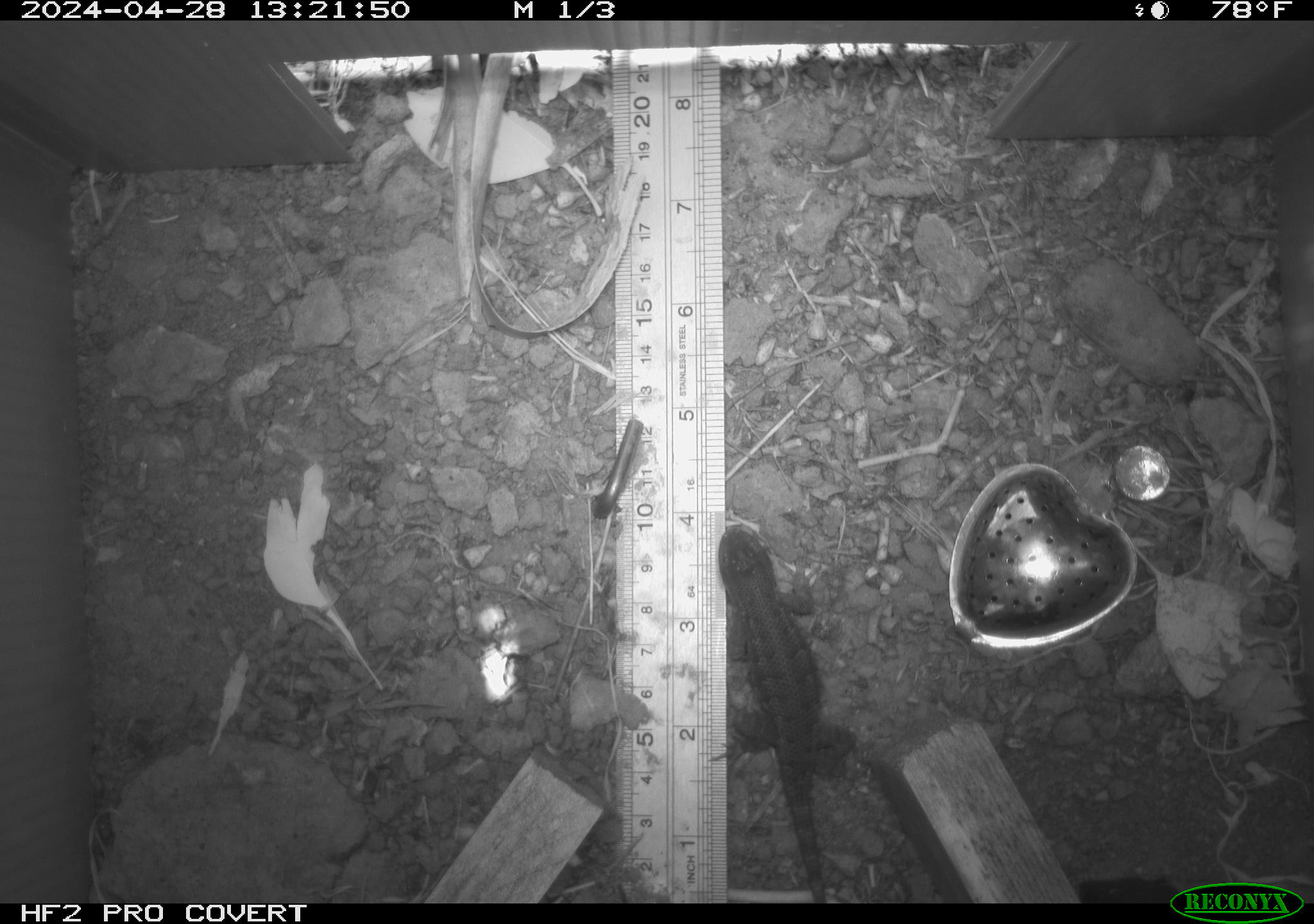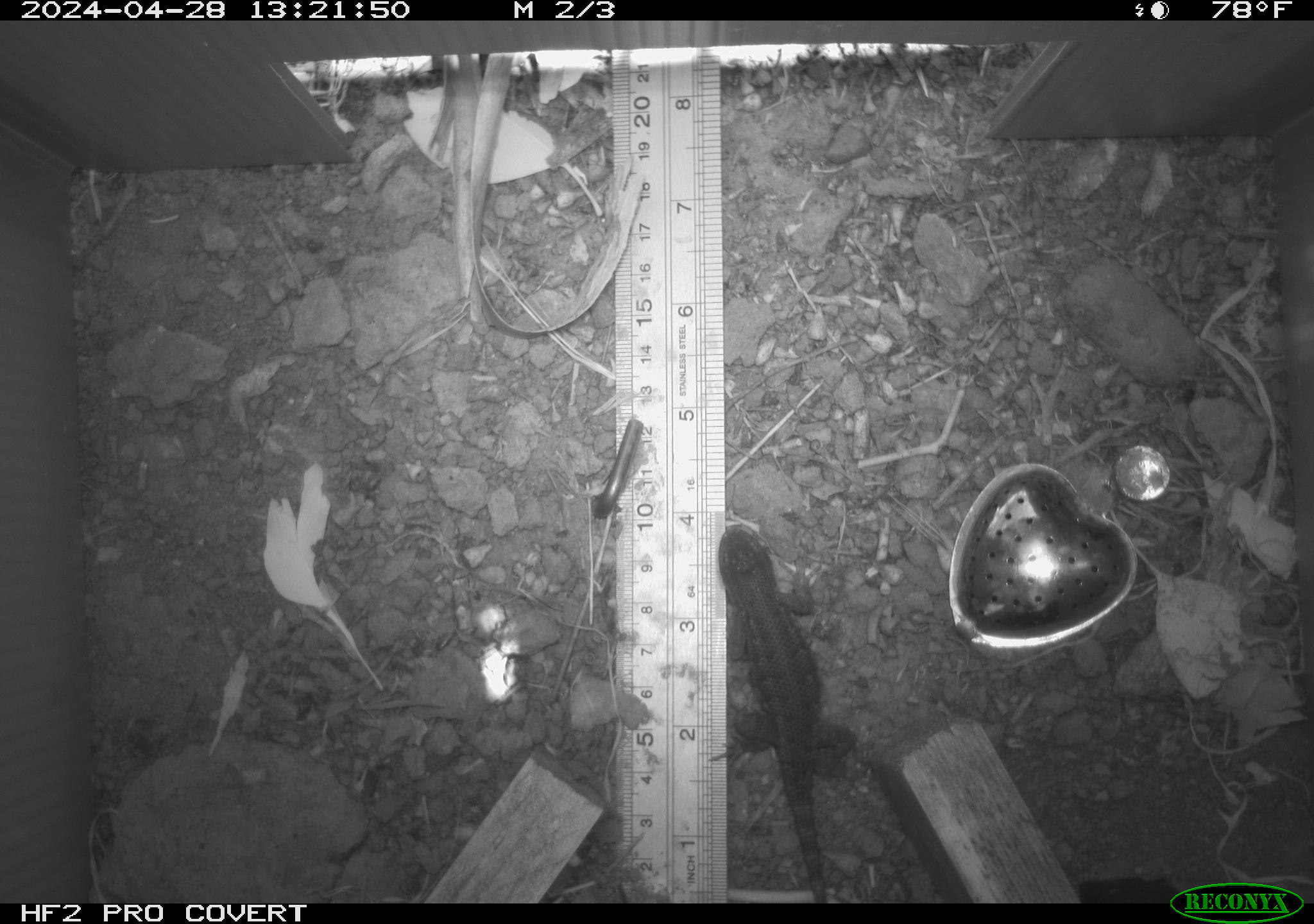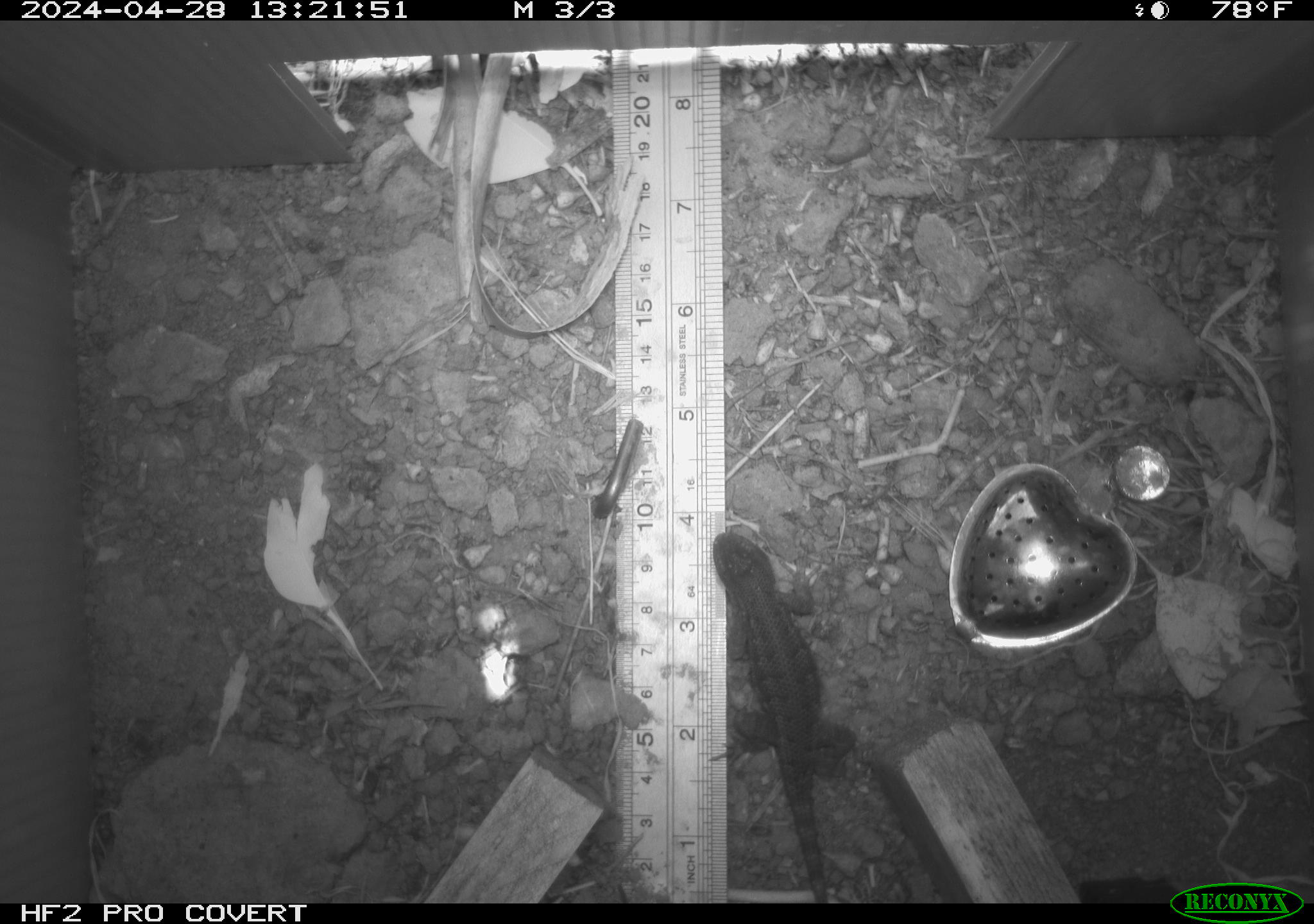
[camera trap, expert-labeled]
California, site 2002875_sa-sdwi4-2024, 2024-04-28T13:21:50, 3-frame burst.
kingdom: Animalia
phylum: Chordata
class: Reptilia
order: Squamata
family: Phrynosomatidae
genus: Sceloporus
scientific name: Sceloporus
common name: spiny lizards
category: sceloporus species